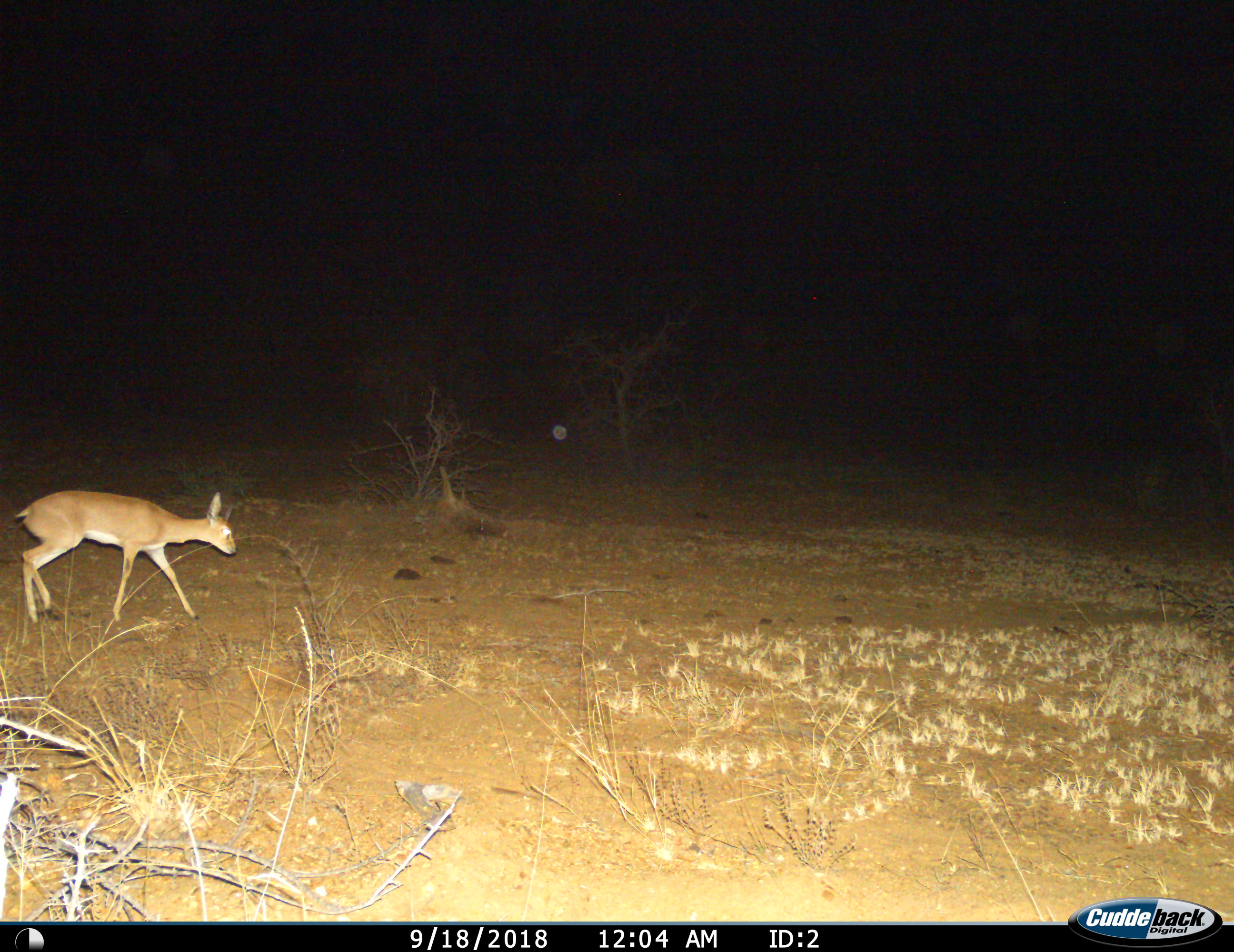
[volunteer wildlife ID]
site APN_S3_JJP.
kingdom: Animalia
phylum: Chordata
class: Mammalia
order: Artiodactyla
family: Bovidae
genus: Raphicerus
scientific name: Raphicerus campestris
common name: steenbok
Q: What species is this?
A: Steenbok (Raphicerus campestris).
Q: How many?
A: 1.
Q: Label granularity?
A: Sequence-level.